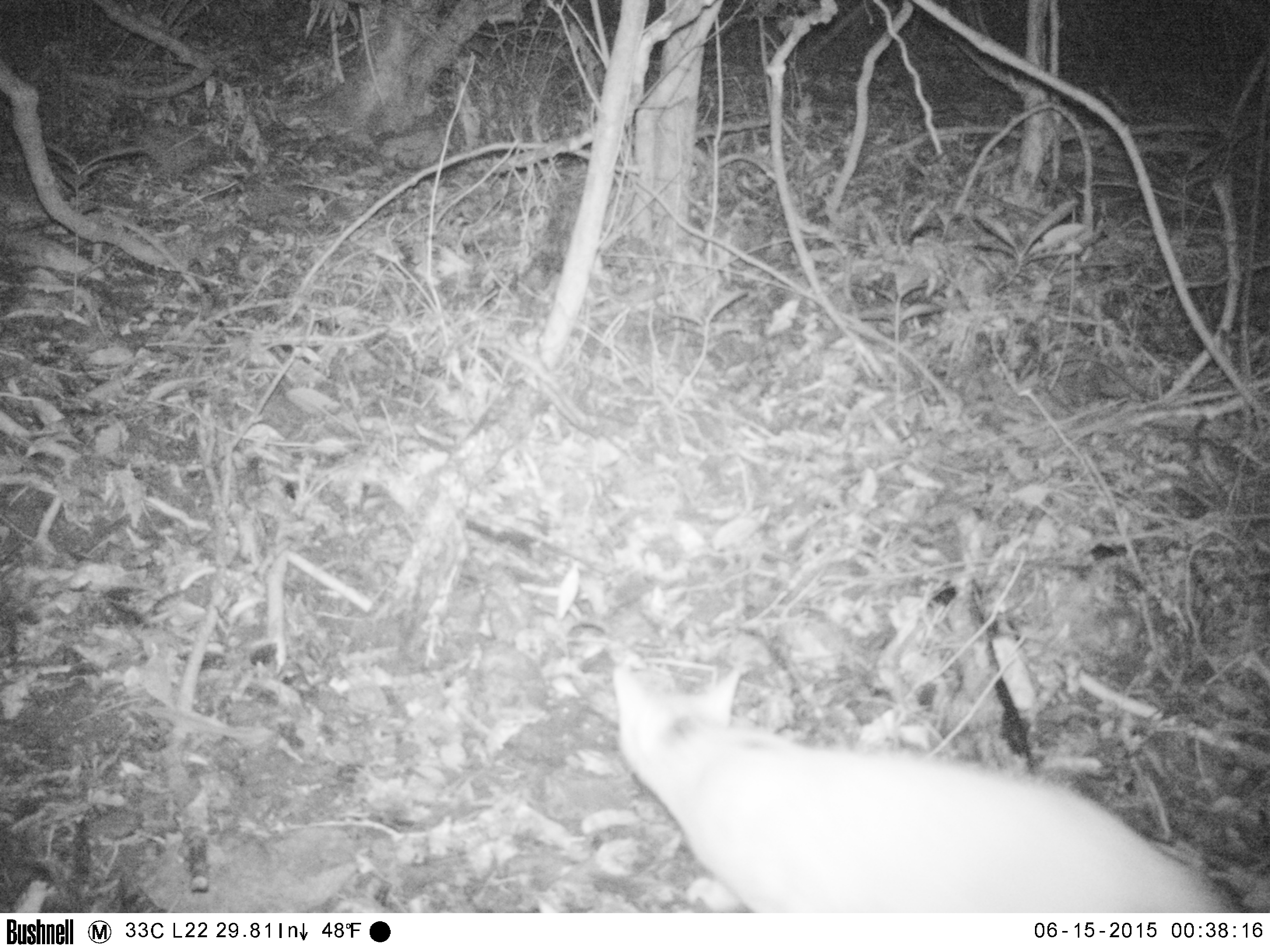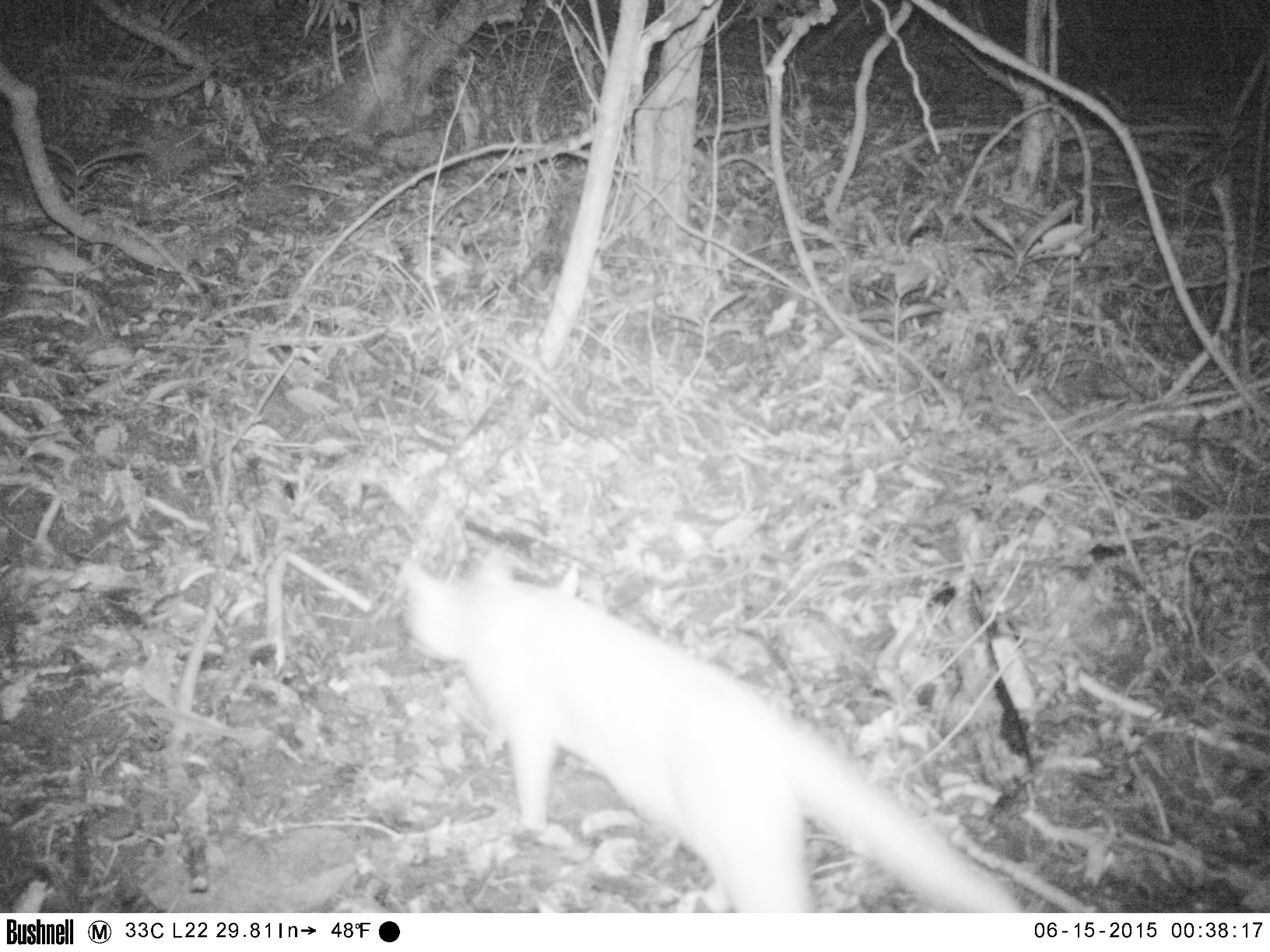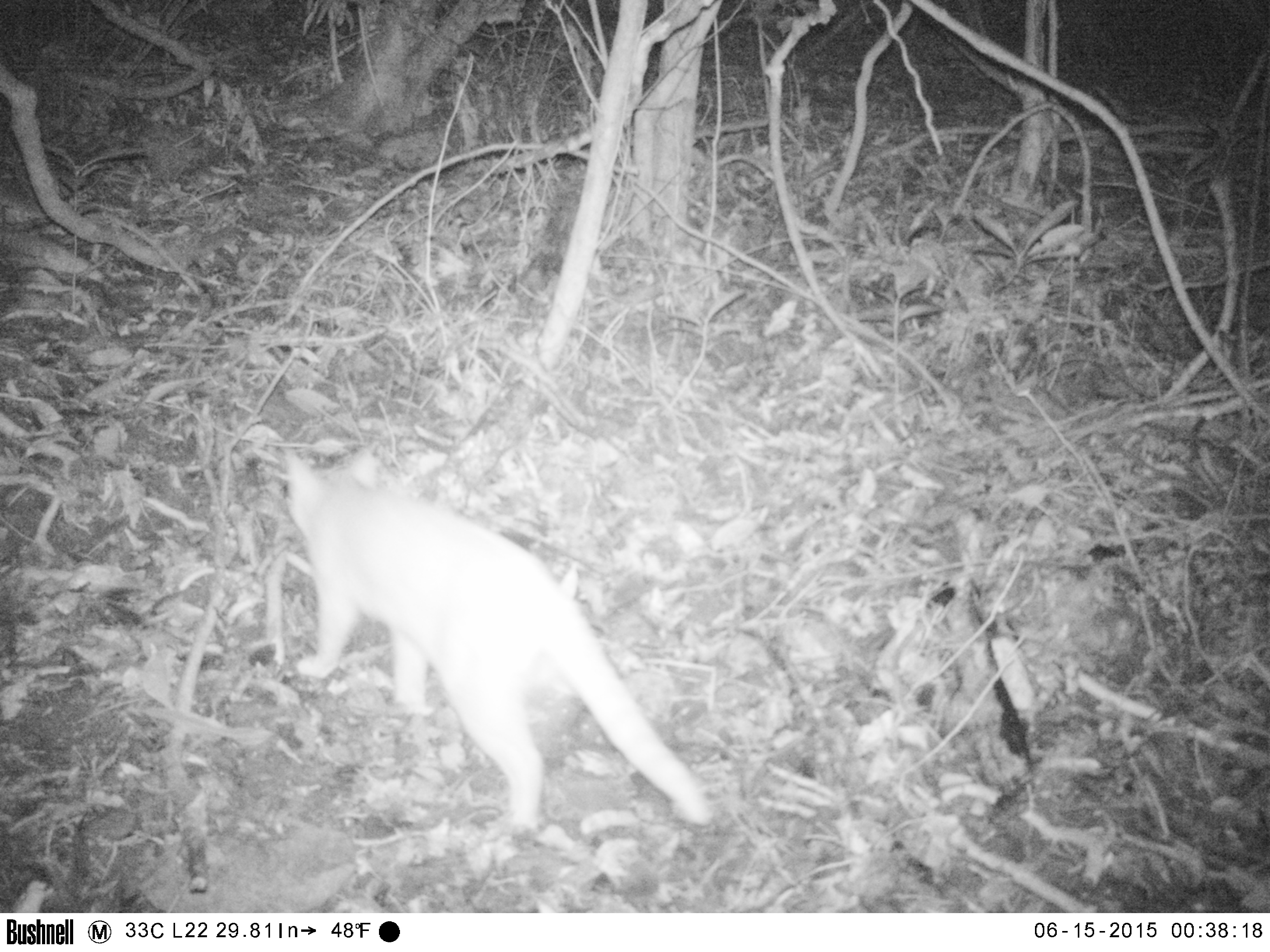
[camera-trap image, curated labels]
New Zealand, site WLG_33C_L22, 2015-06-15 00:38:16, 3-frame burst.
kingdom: Animalia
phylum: Chordata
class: Mammalia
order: Carnivora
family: Felidae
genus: Felis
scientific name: Felis catus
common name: domestic cat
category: cat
Cat (domestic cat) (Felis catus).